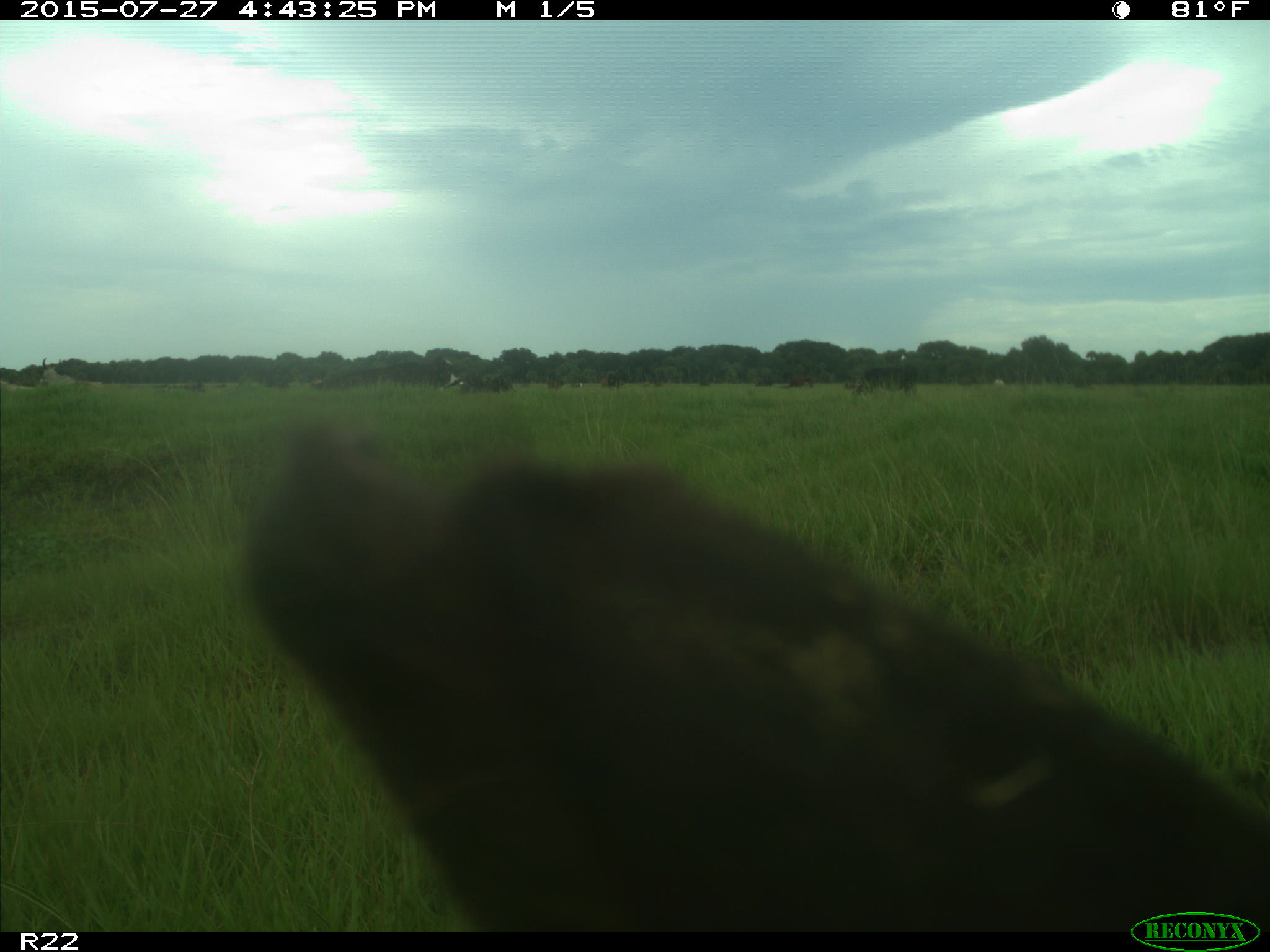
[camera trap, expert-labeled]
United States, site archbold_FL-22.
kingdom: Animalia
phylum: Chordata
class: Mammalia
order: Artiodactyla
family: Bovidae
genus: Bos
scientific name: Bos taurus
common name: domestic cow